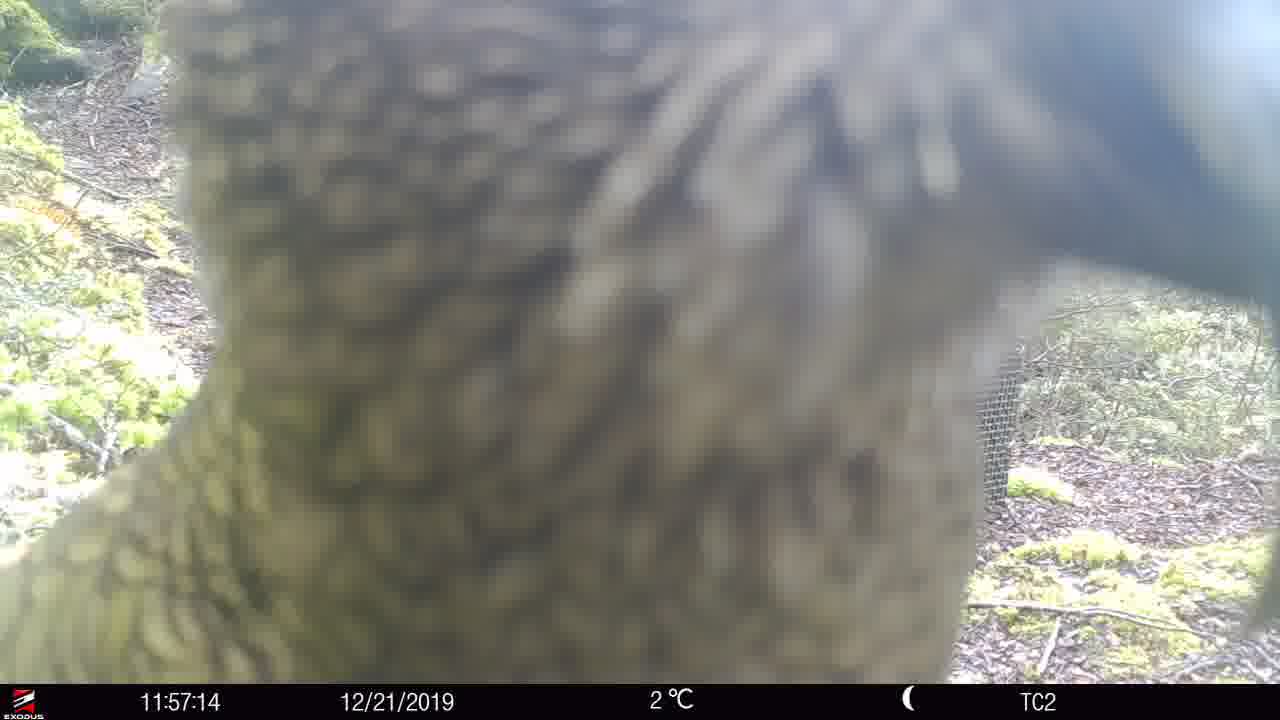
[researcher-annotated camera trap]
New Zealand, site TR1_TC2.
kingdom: Animalia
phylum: Chordata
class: Aves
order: Psittaciformes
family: Strigopidae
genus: Nestor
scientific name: Nestor notabilis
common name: kea